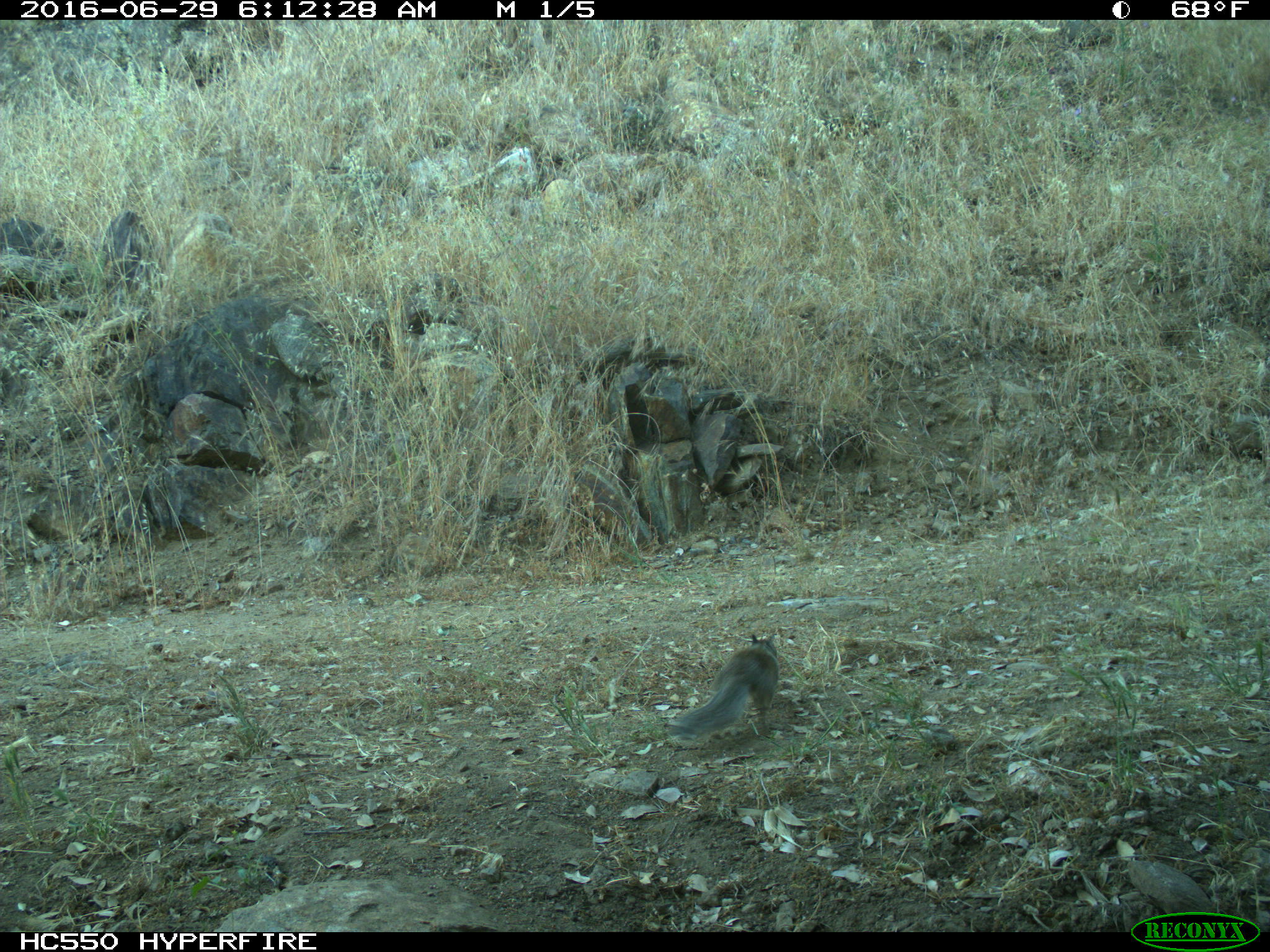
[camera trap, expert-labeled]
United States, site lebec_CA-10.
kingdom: Animalia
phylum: Chordata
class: Mammalia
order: Rodentia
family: Sciuridae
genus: Otospermophilus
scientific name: Otospermophilus beecheyi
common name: california ground squirrel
Otospermophilus beecheyi (california ground squirrel).